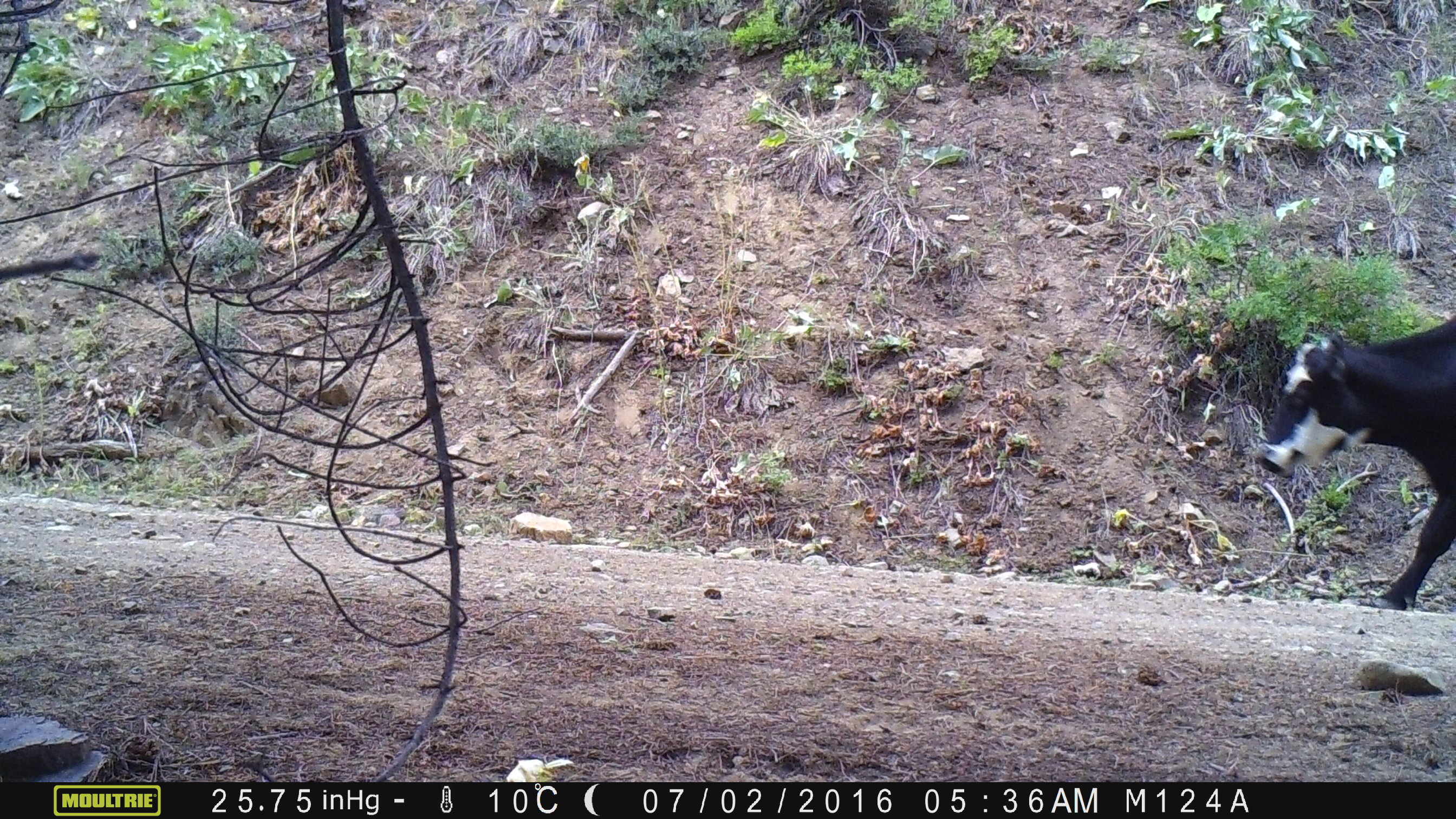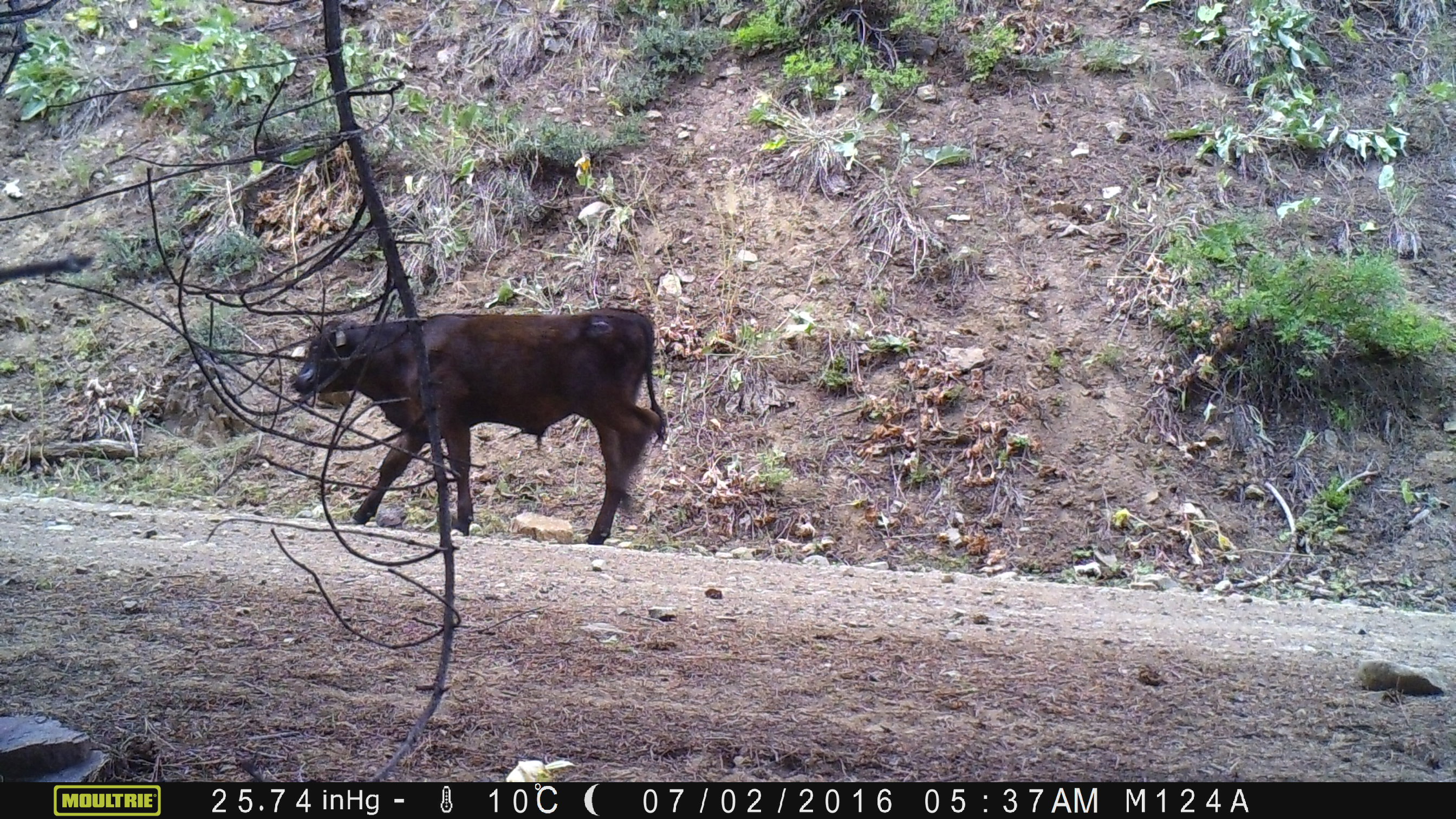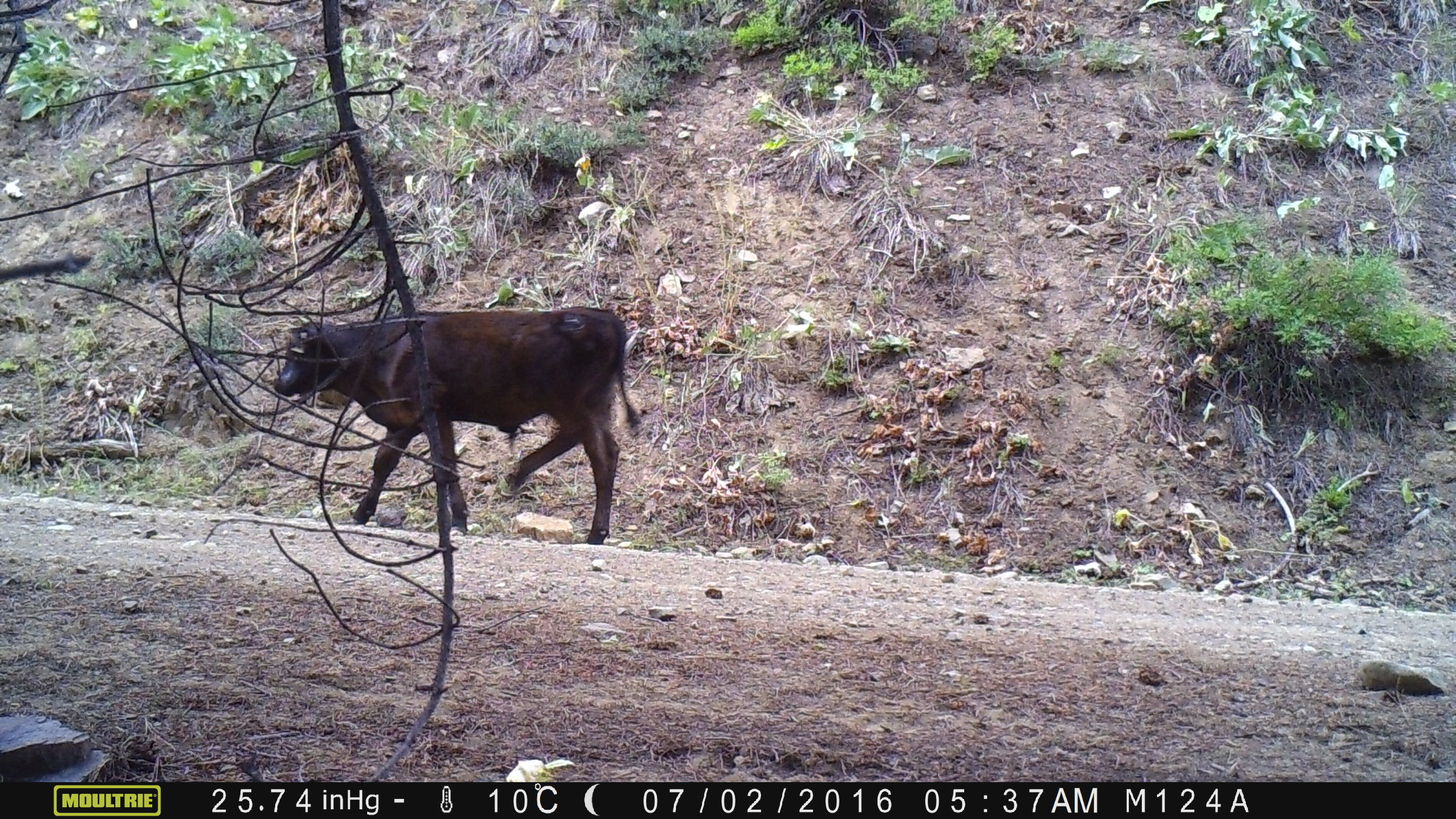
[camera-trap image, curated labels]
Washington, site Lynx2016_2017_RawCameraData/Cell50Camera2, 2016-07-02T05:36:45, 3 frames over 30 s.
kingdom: Animalia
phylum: Chordata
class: Mammalia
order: Artiodactyla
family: Bovidae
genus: Bos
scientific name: Bos taurus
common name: domestic cattle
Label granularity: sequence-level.